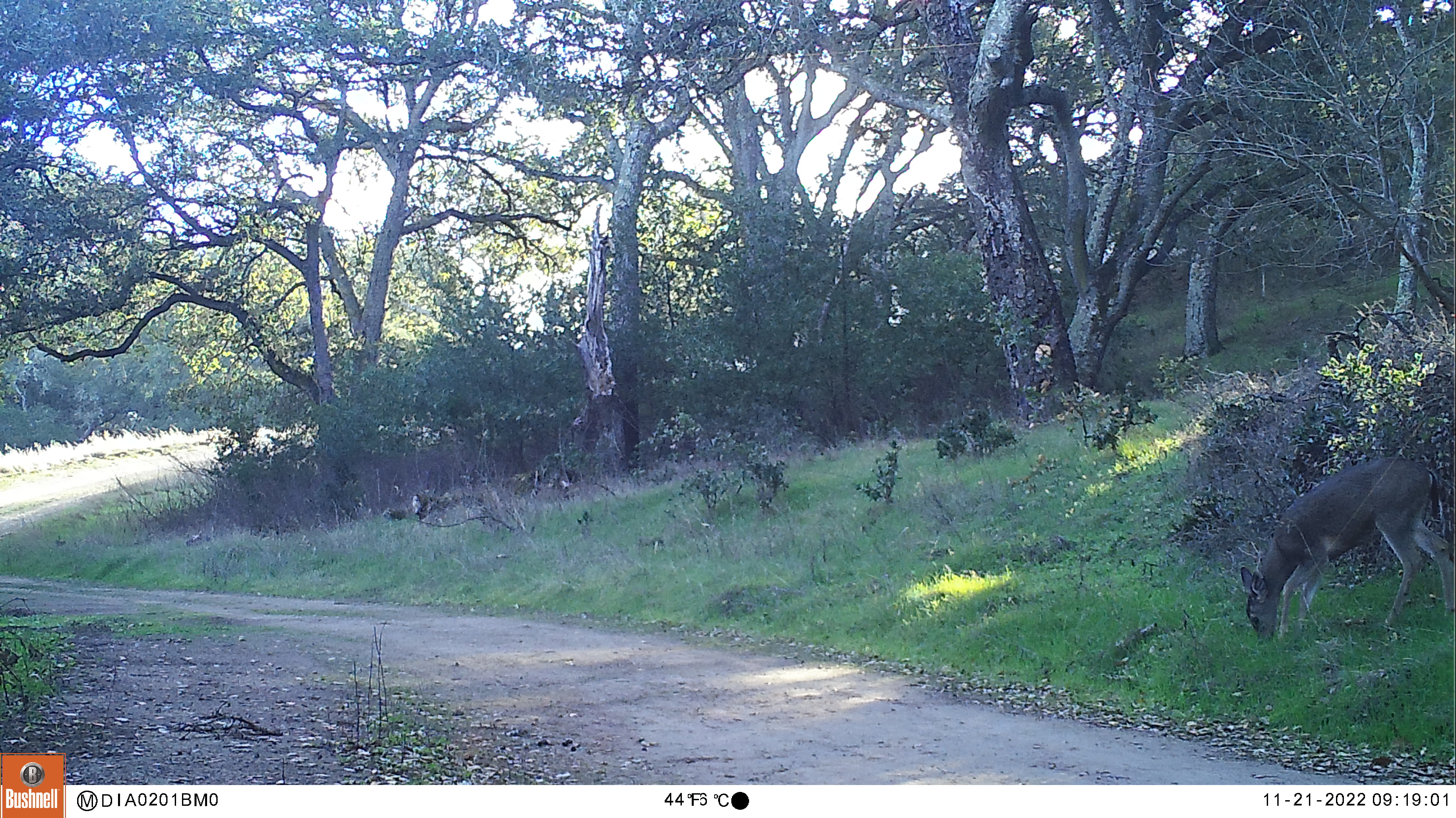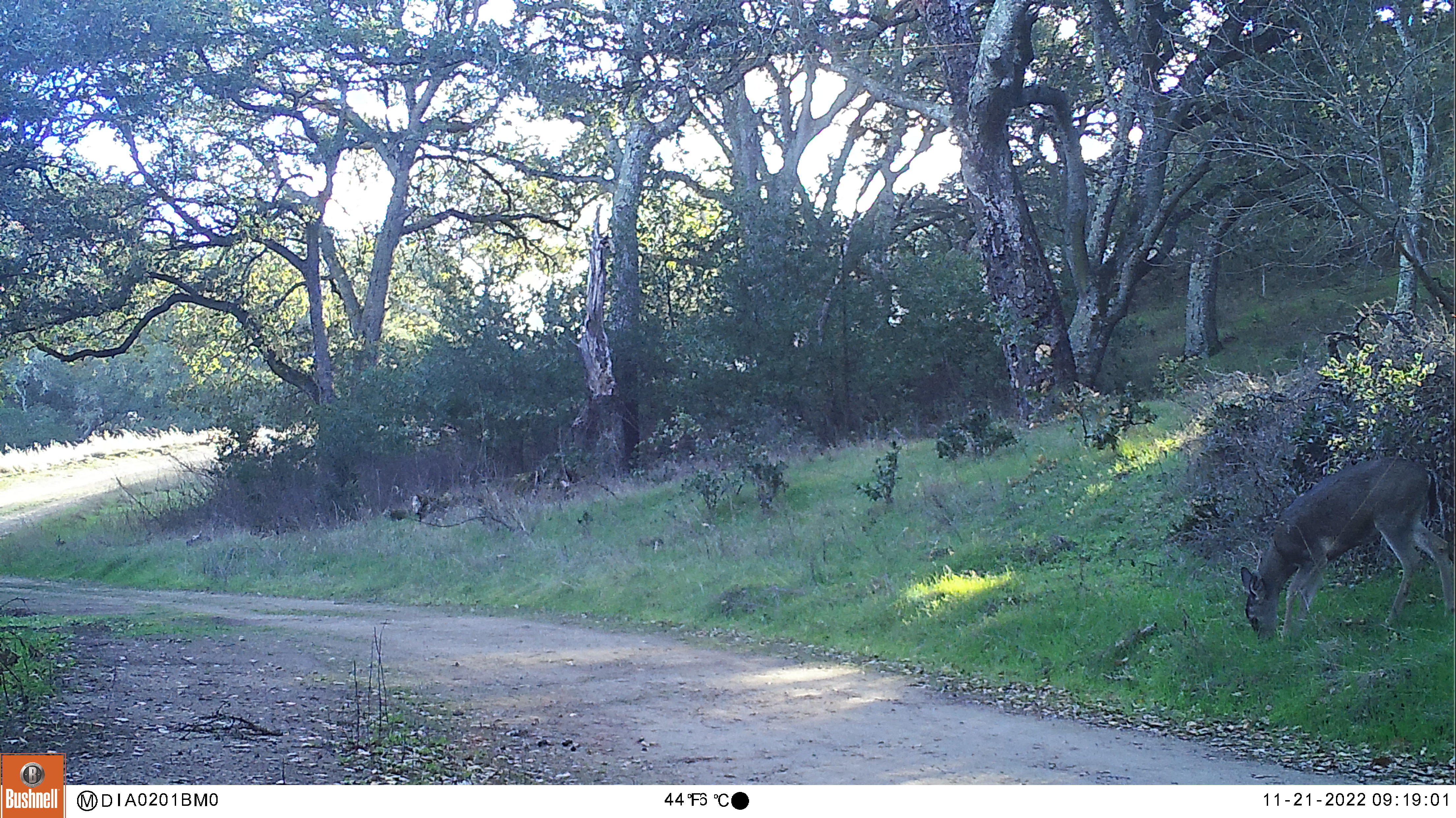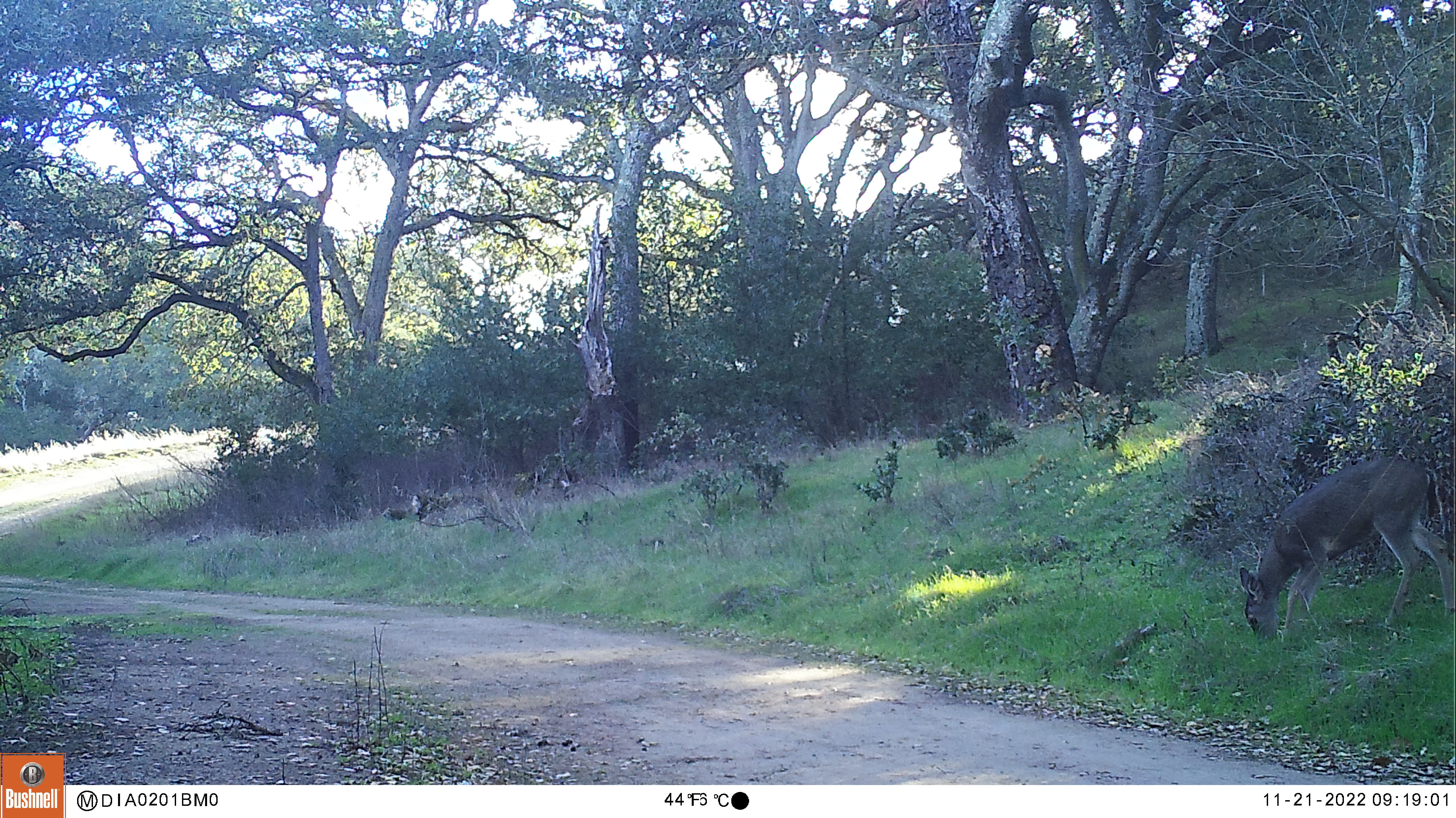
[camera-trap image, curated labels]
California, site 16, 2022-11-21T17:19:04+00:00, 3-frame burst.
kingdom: Animalia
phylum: Chordata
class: Mammalia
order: Artiodactyla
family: Cervidae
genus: Odocoileus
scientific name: Odocoileus hemionus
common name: mule deer